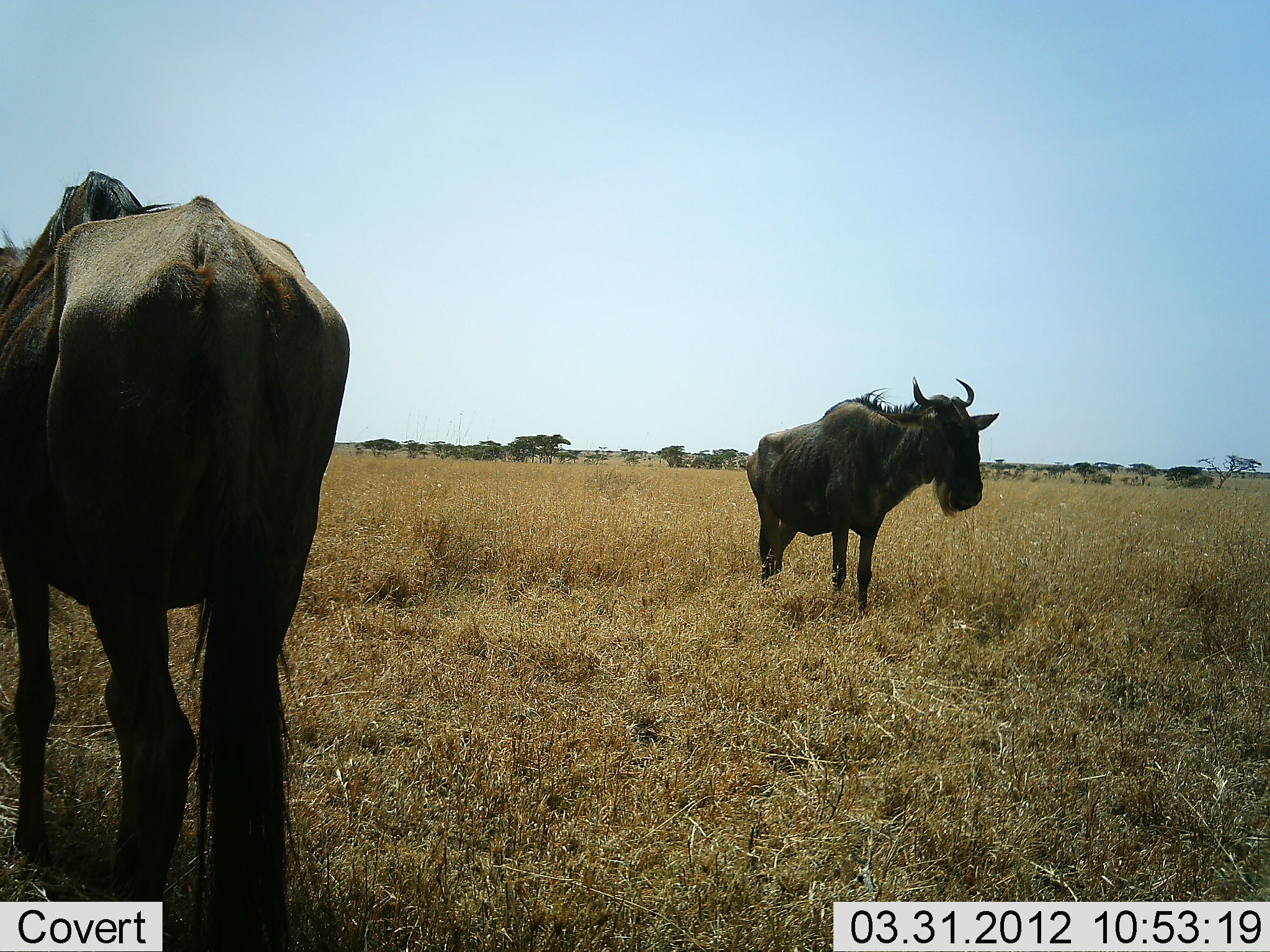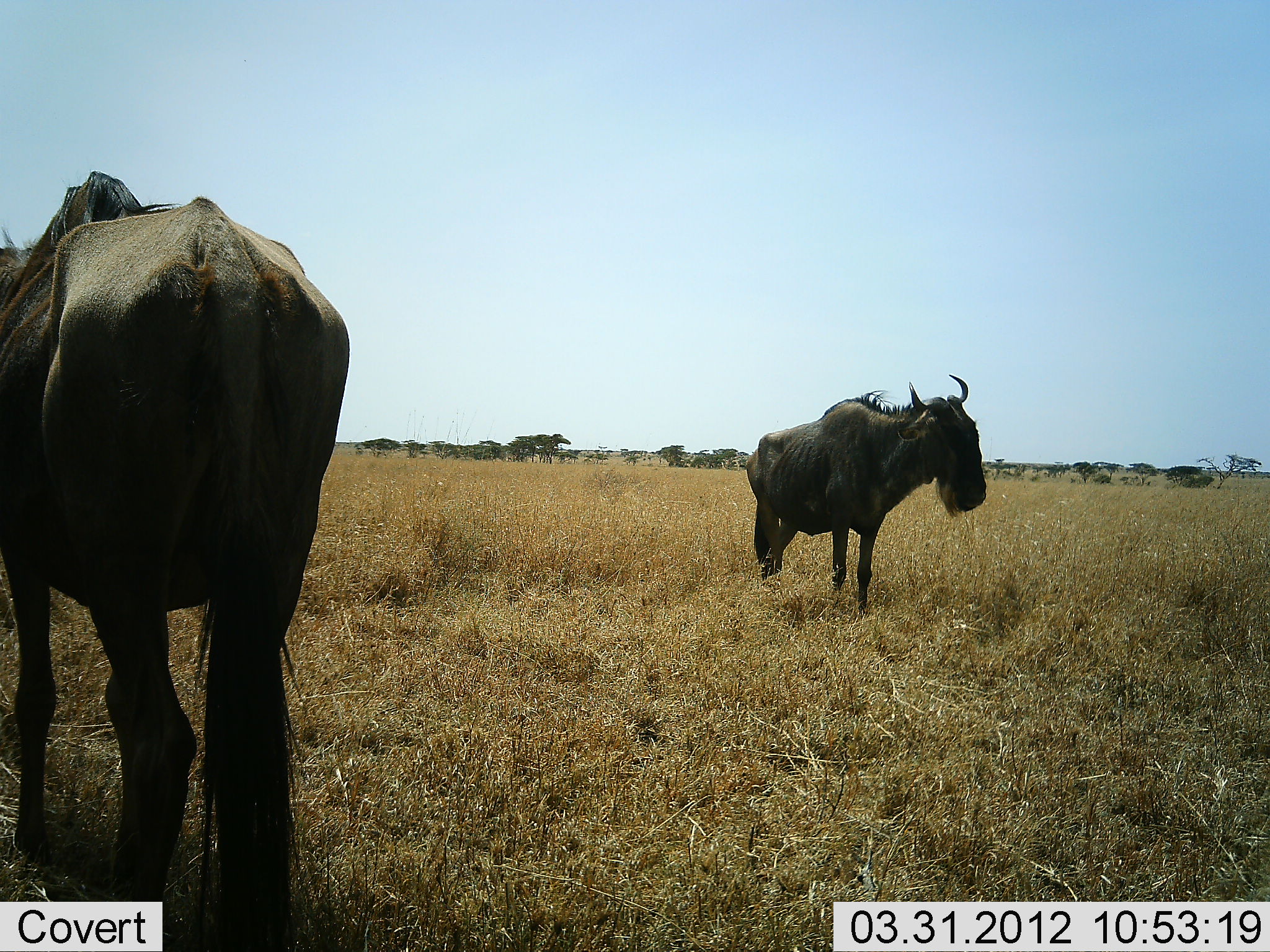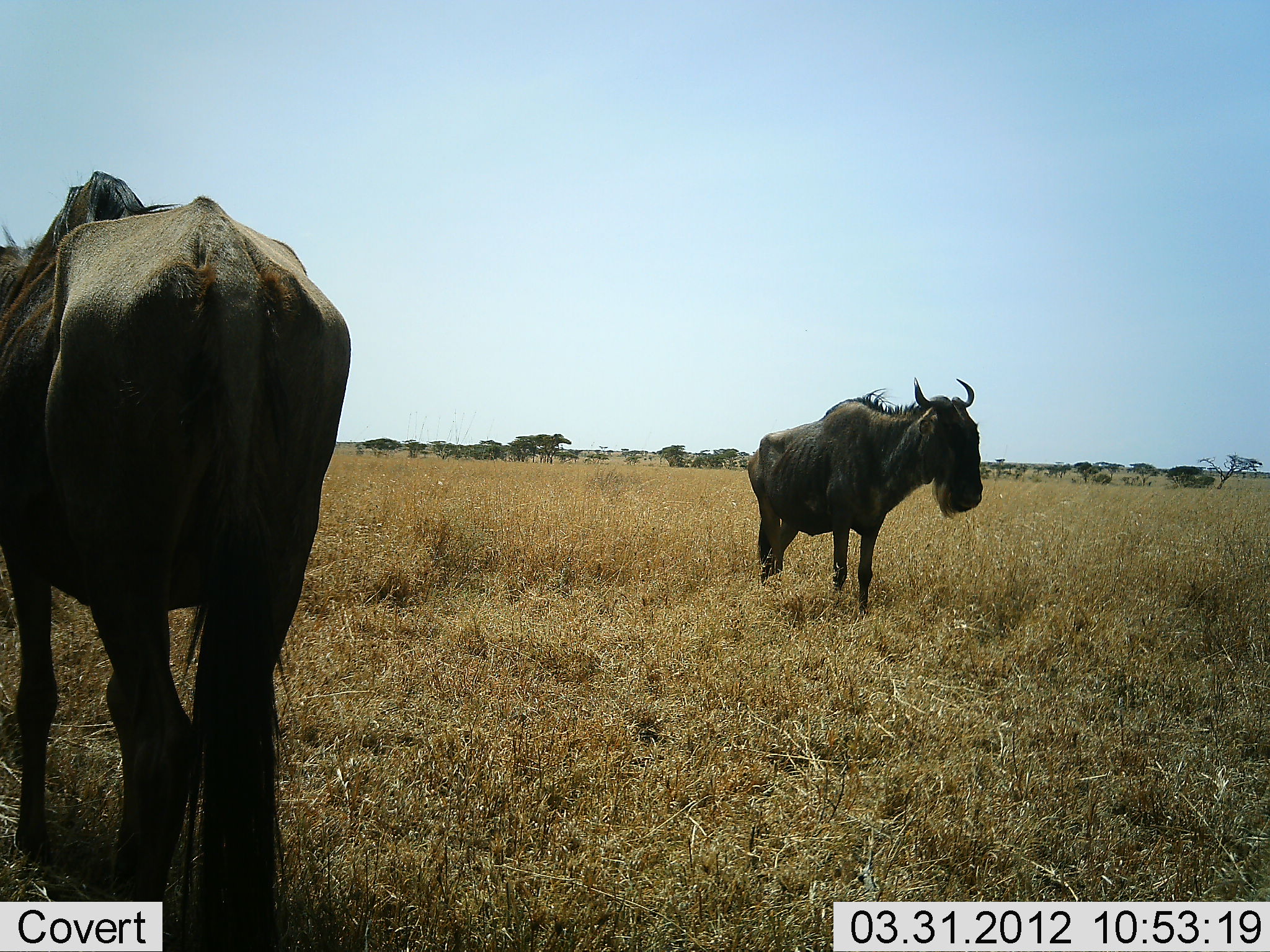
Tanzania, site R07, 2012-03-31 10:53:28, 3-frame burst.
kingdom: Animalia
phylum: Chordata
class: Mammalia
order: Artiodactyla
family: Bovidae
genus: Connochaetes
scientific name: Connochaetes taurinus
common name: blue wildebeest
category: wildebeest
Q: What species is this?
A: Wildebeest (blue wildebeest) (Connochaetes taurinus).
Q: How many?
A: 2.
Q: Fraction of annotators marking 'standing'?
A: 95%.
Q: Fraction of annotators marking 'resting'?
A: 0%.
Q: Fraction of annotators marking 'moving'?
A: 5%.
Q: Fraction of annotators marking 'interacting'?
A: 0%.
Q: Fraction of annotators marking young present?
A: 0%.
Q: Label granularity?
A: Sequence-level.